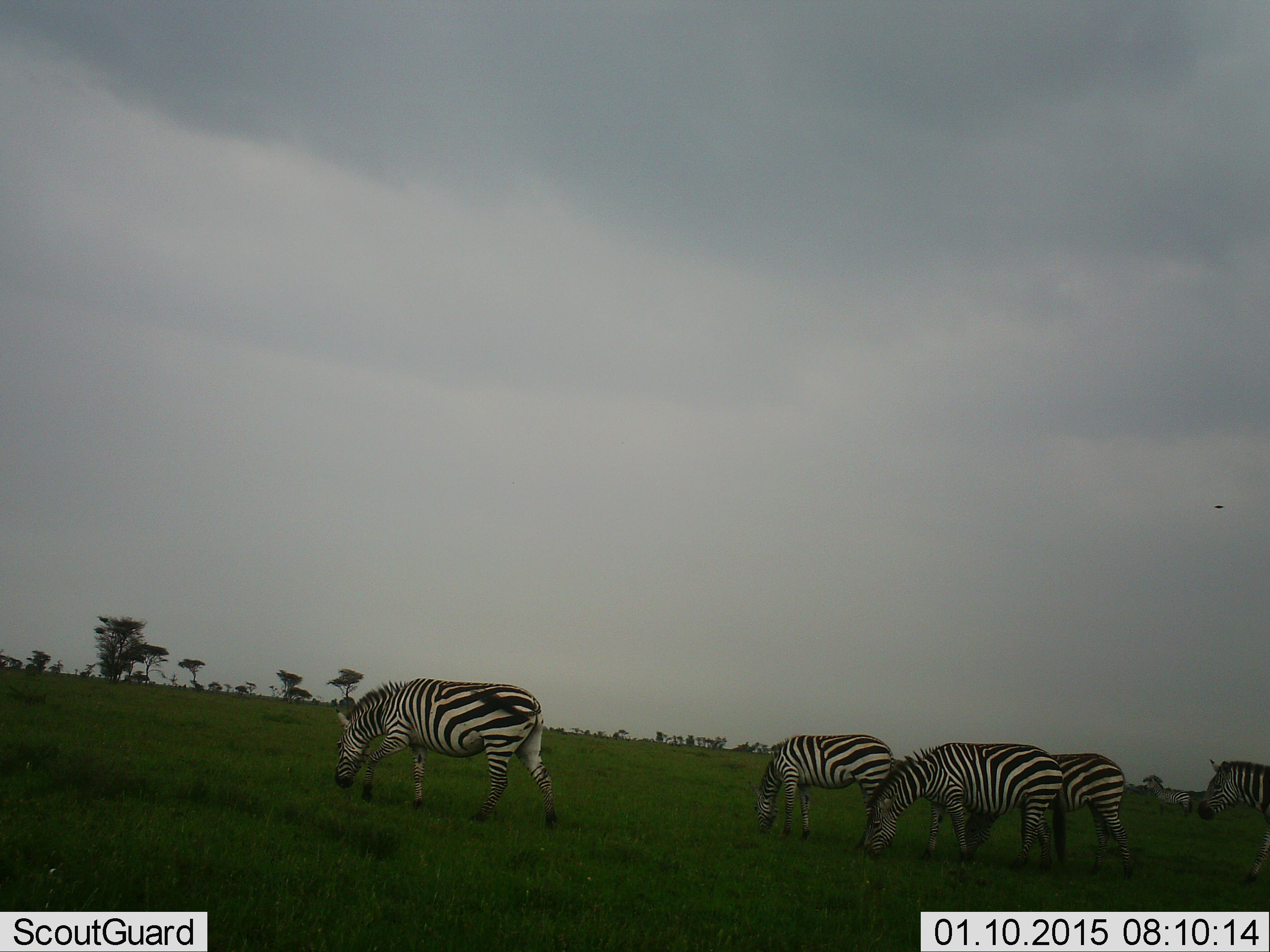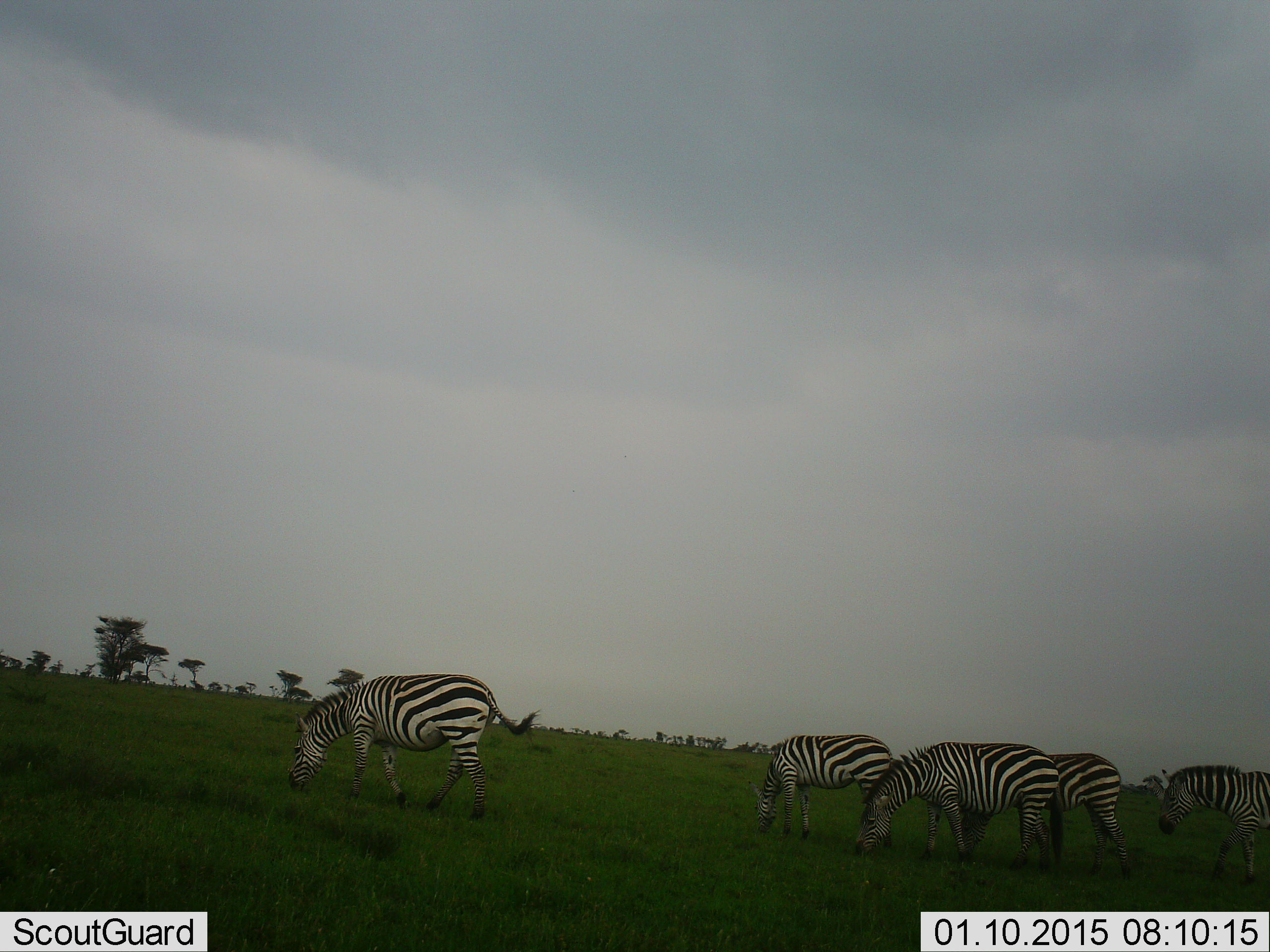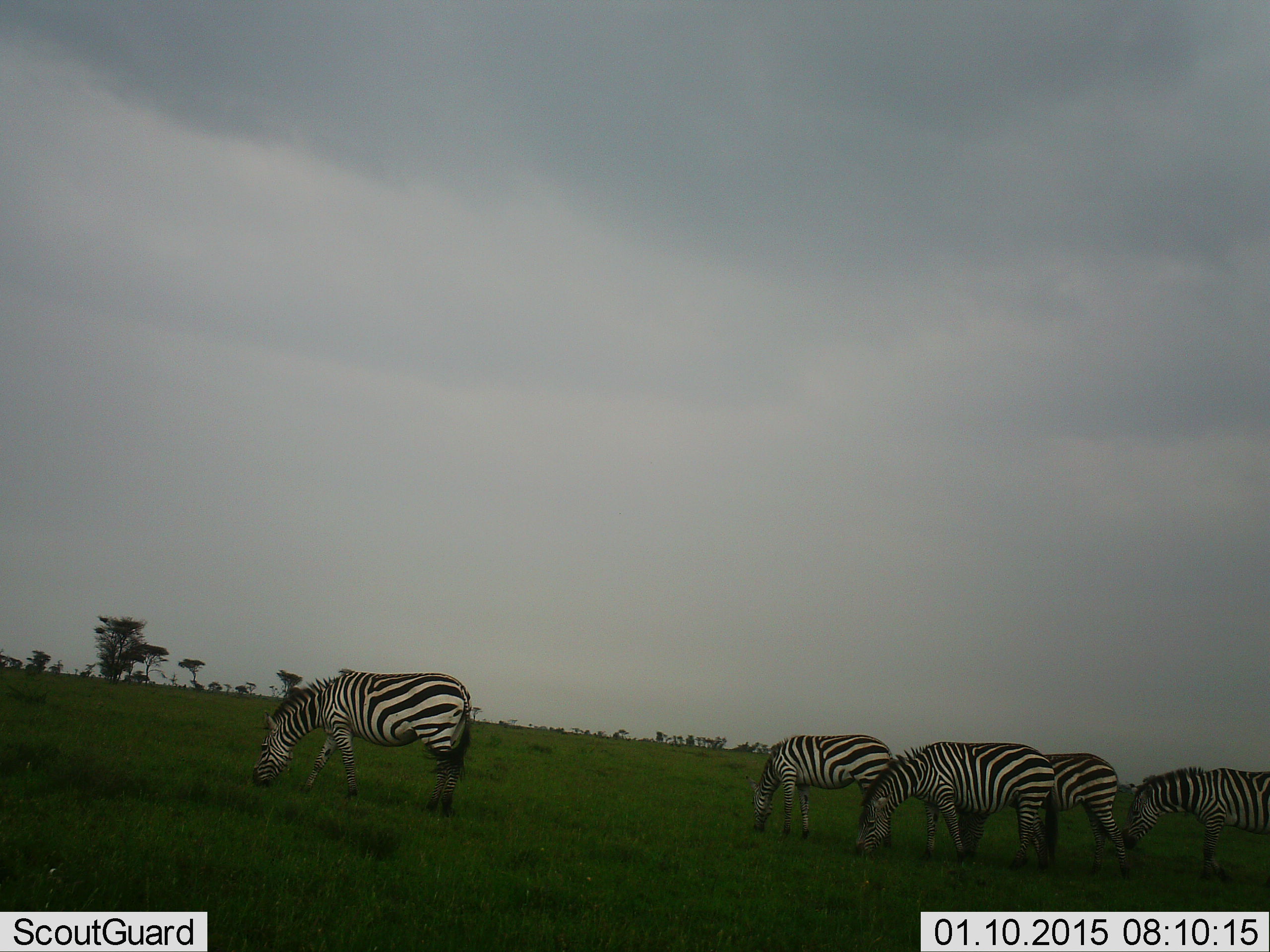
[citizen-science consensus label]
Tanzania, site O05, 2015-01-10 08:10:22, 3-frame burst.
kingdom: Animalia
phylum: Chordata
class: Mammalia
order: Perissodactyla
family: Equidae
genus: Equus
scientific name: Equus quagga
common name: plains zebra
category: zebra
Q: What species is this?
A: Zebra (plains zebra) (Equus quagga).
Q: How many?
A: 5.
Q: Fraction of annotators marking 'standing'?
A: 30%.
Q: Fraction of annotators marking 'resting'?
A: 0%.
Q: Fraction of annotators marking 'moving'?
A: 20%.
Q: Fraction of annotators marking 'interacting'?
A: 0%.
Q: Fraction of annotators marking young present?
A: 0%.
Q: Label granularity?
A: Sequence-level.